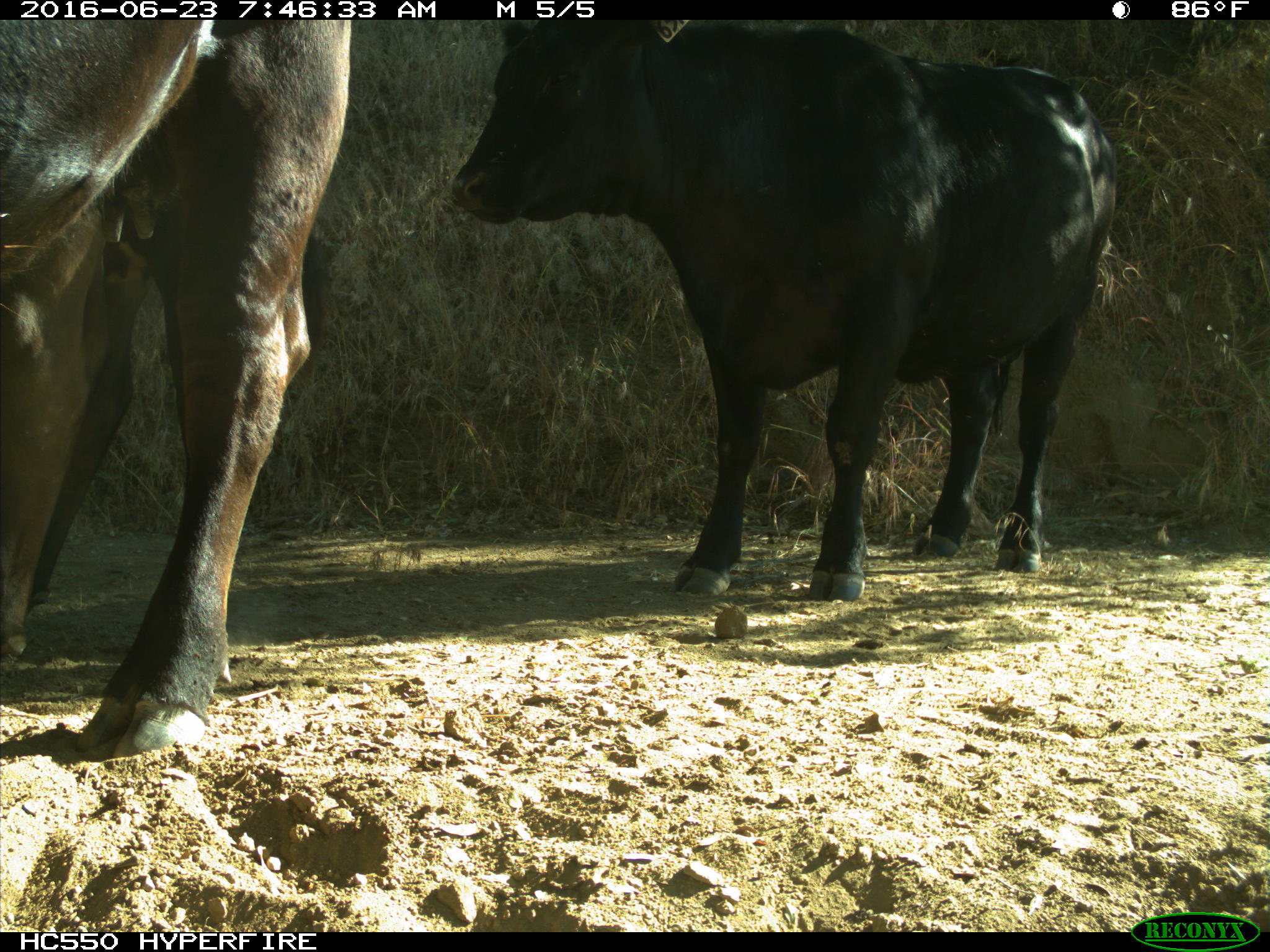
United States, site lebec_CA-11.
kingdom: Animalia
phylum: Chordata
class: Mammalia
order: Artiodactyla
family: Bovidae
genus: Bos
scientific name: Bos taurus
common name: domestic cow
Bos taurus (domestic cow).